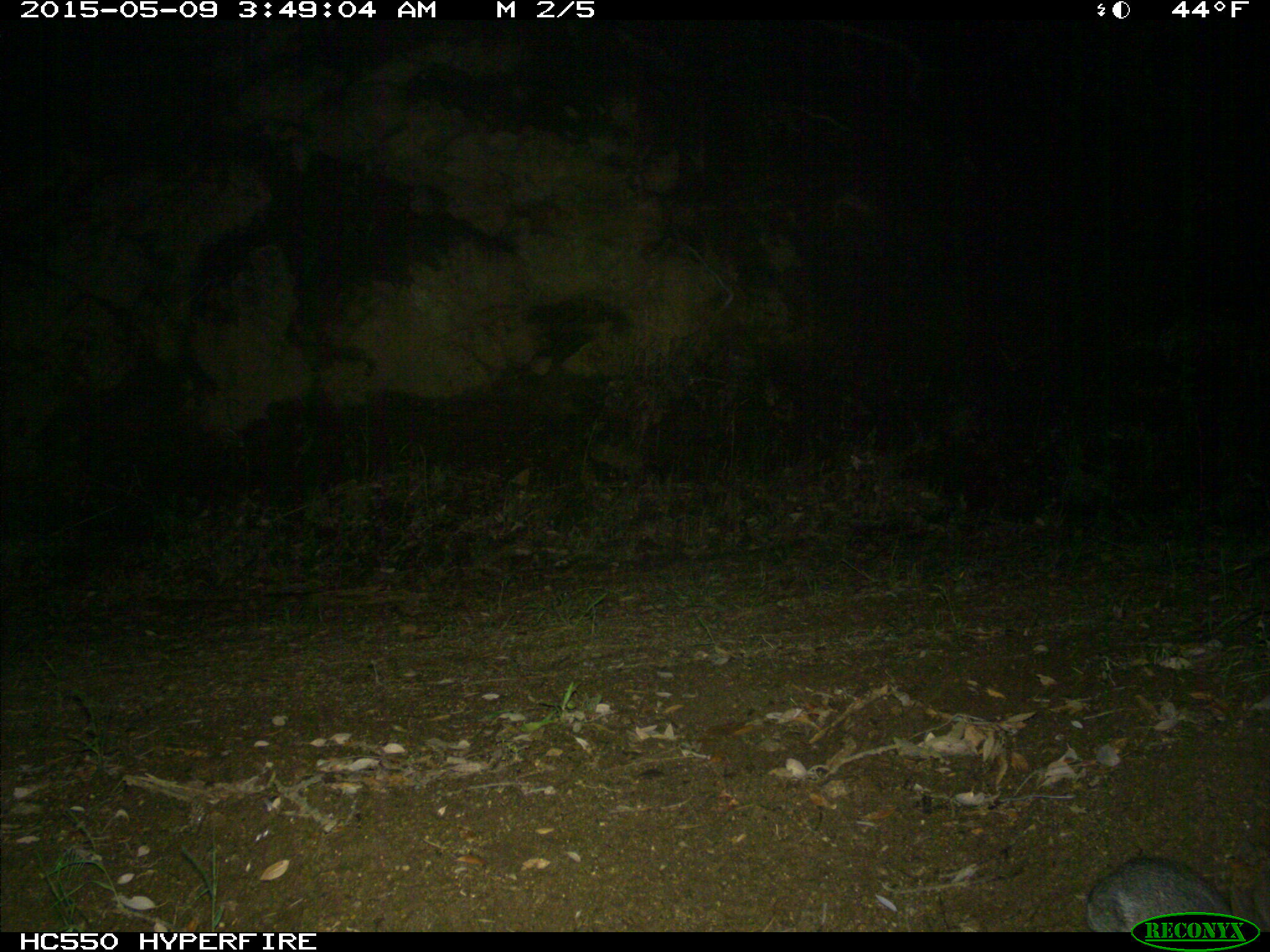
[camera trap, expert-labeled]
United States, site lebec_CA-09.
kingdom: Animalia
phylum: Chordata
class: Mammalia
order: Lagomorpha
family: Leporidae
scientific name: Leporidae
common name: rabbits and hares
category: unidentified rabbit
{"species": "unidentified rabbit (rabbits and hares) (Leporidae)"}